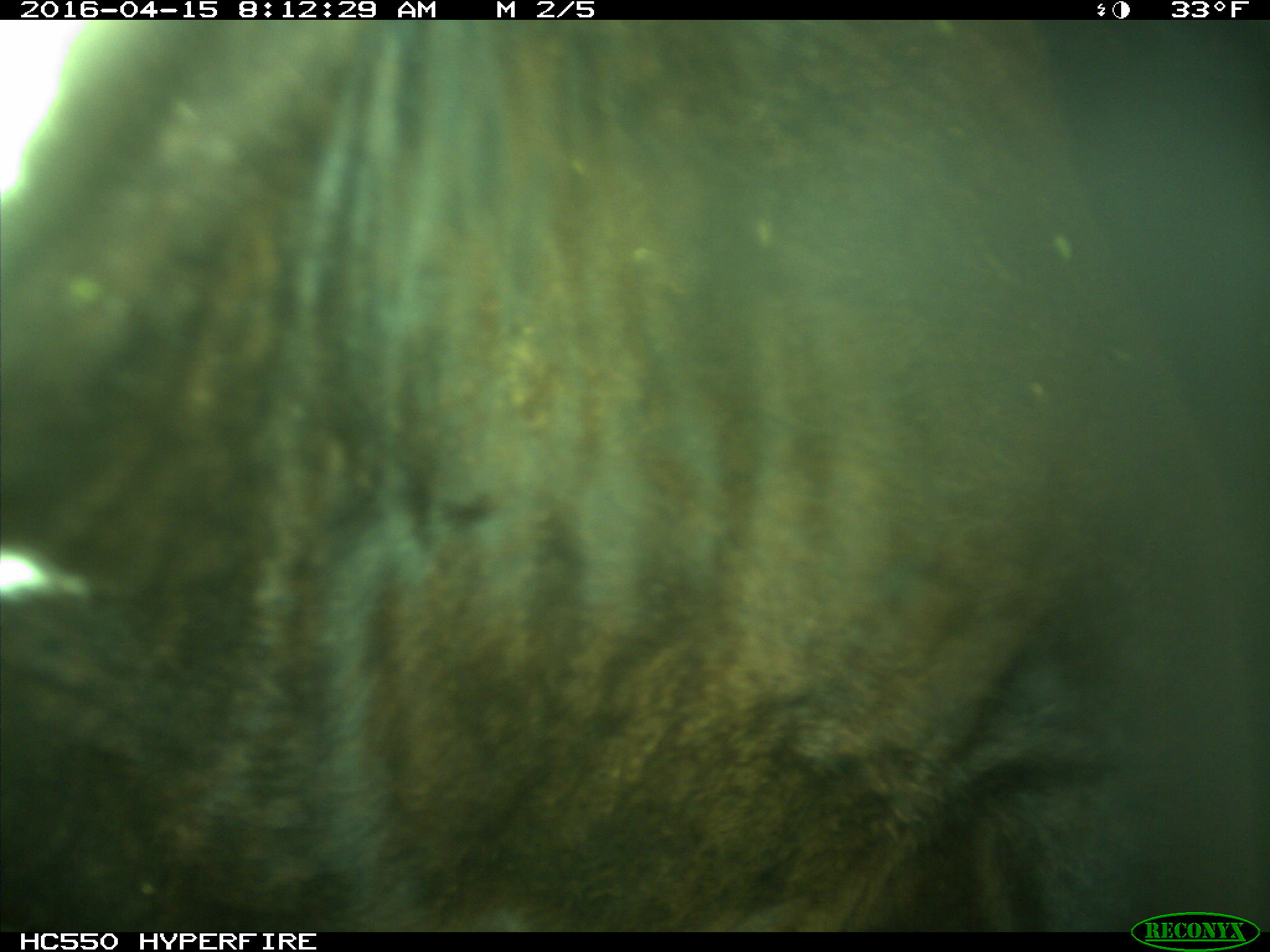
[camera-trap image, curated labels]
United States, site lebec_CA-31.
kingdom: Animalia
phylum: Chordata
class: Mammalia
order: Artiodactyla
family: Bovidae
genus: Bos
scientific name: Bos taurus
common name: domestic cow